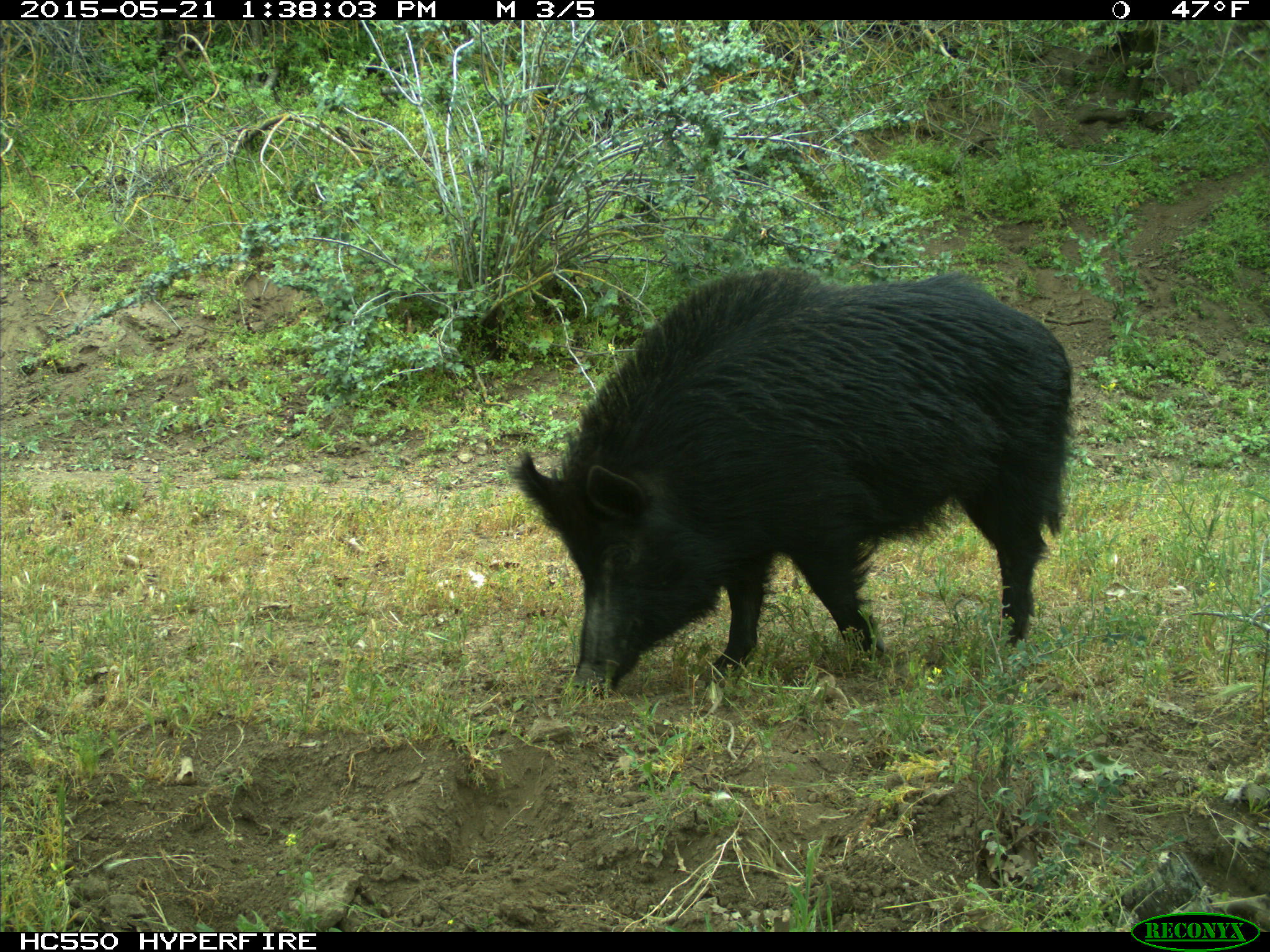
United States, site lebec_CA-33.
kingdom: Animalia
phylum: Chordata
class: Mammalia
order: Artiodactyla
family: Suidae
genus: Sus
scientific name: Sus scrofa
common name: wild boar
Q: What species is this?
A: Sus scrofa (wild boar).